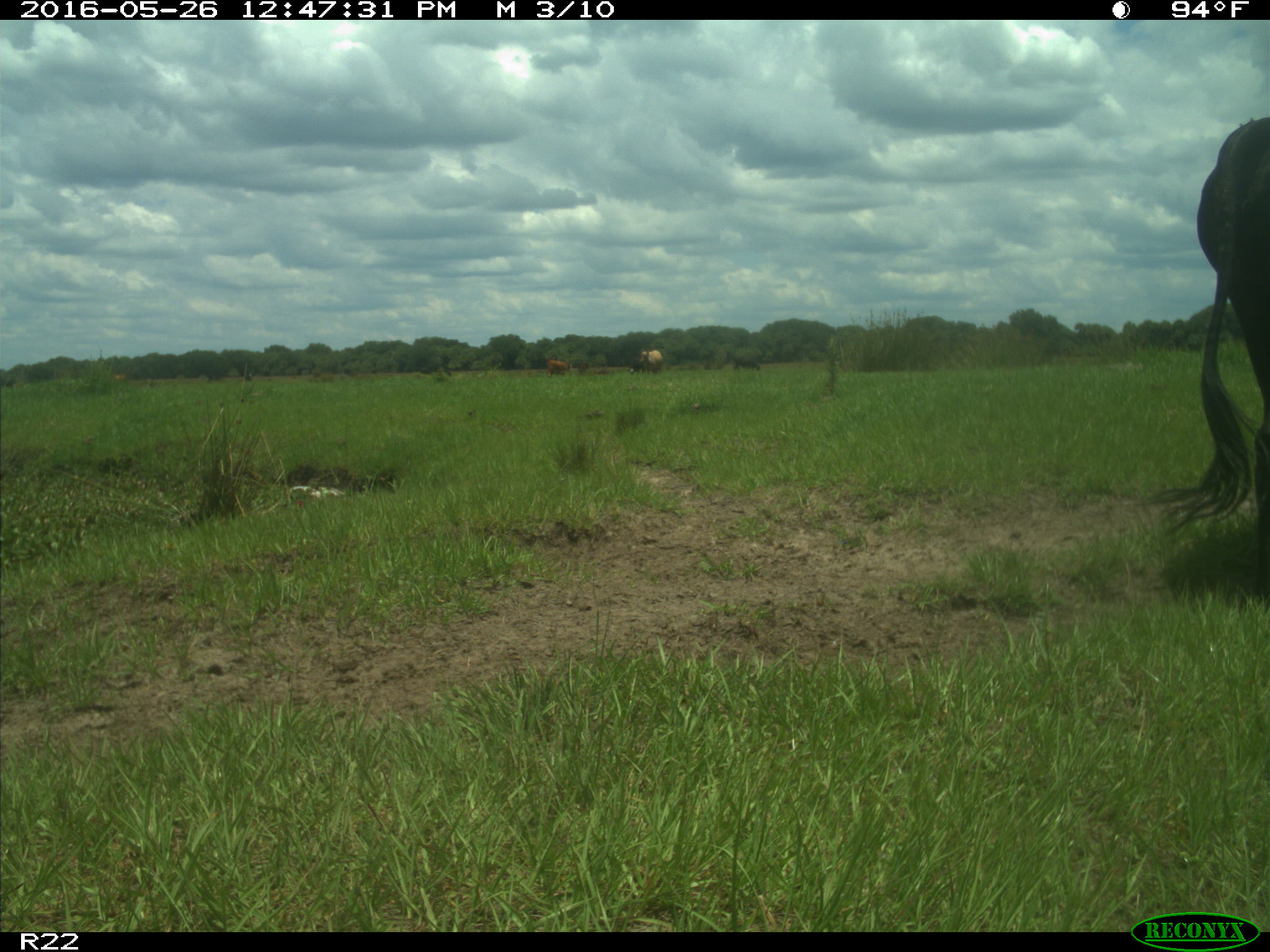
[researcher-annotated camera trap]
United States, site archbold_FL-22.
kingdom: Animalia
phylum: Chordata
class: Mammalia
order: Artiodactyla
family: Bovidae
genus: Bos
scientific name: Bos taurus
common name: domestic cow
Bos taurus (domestic cow).